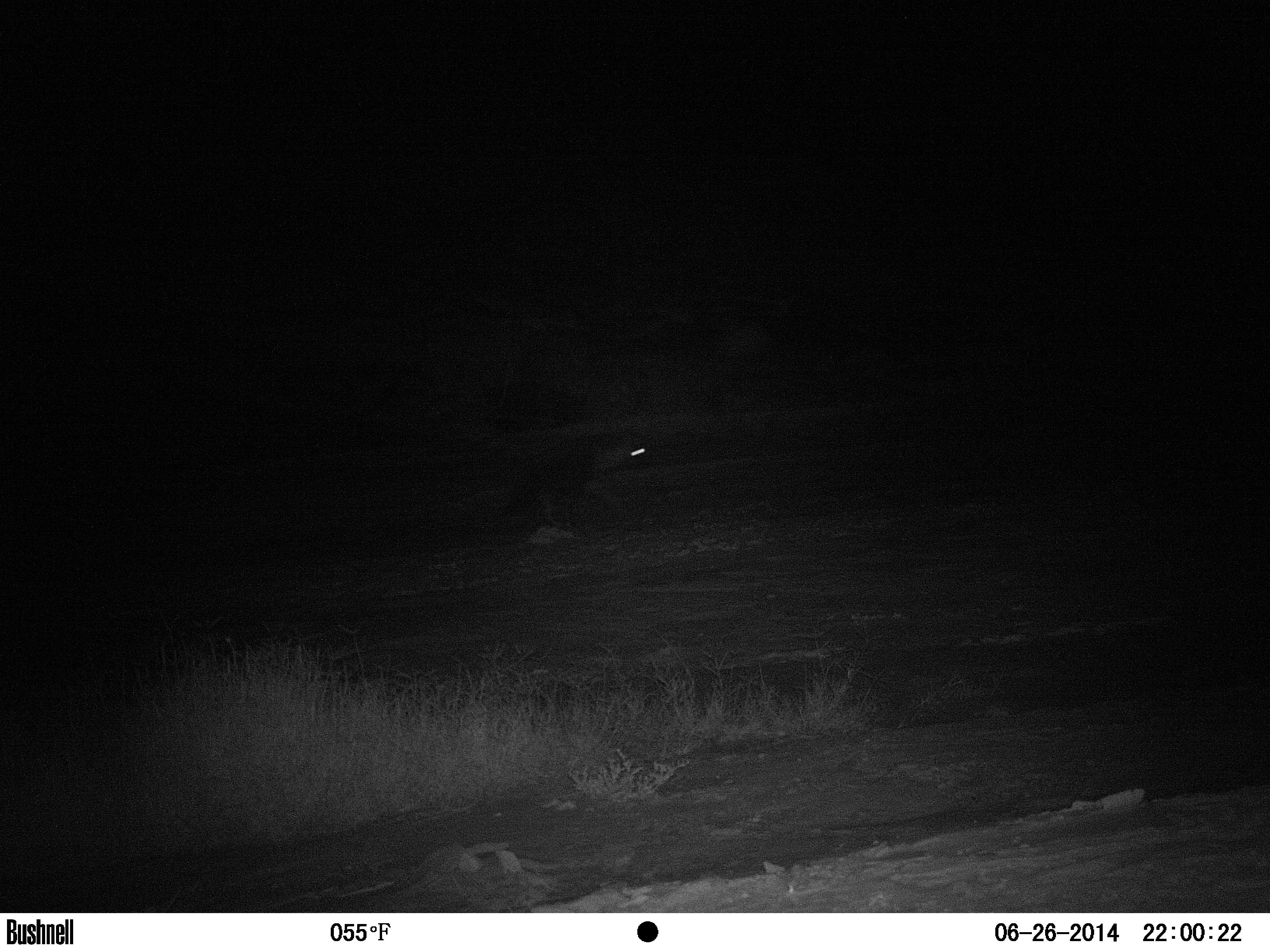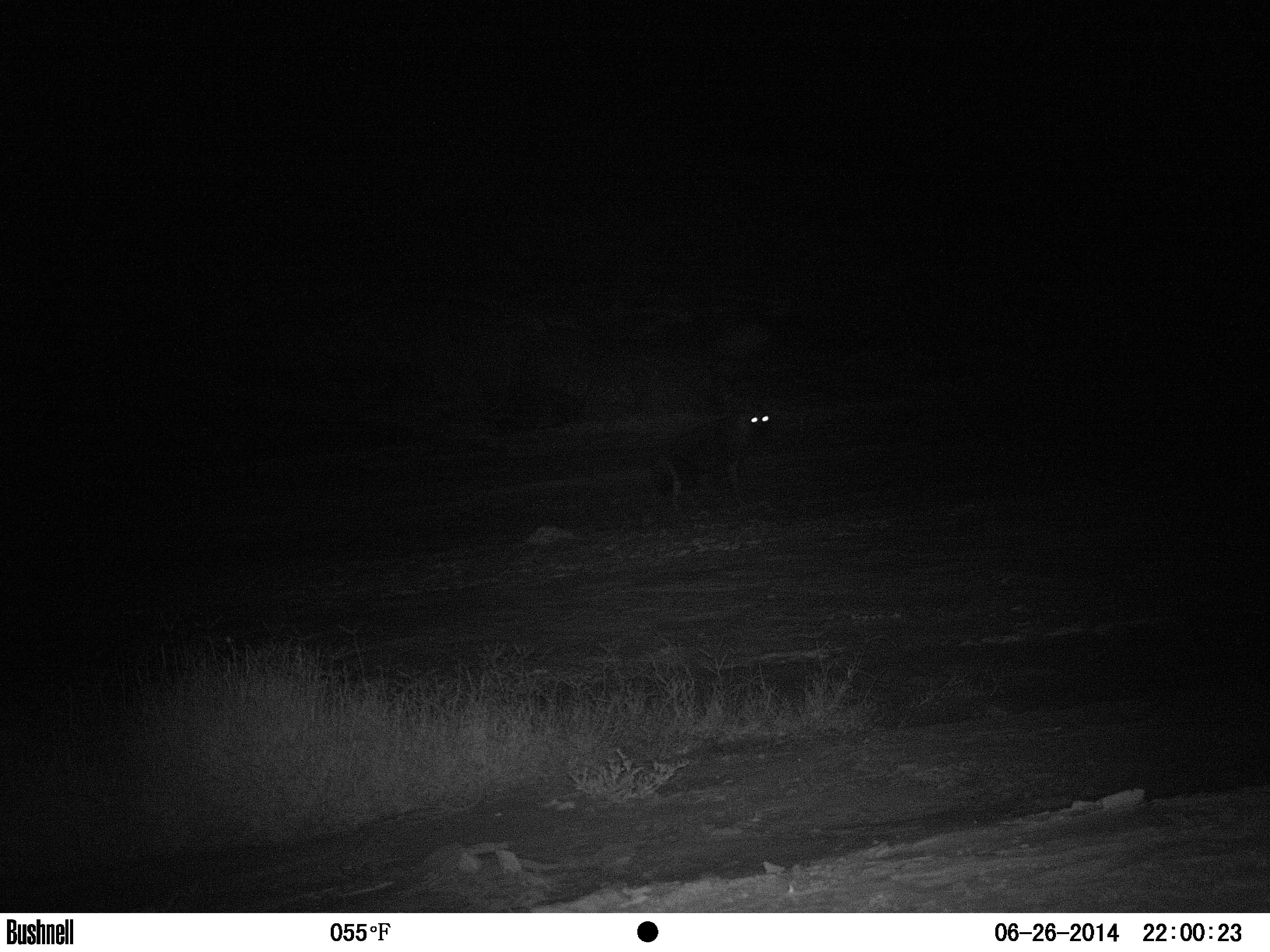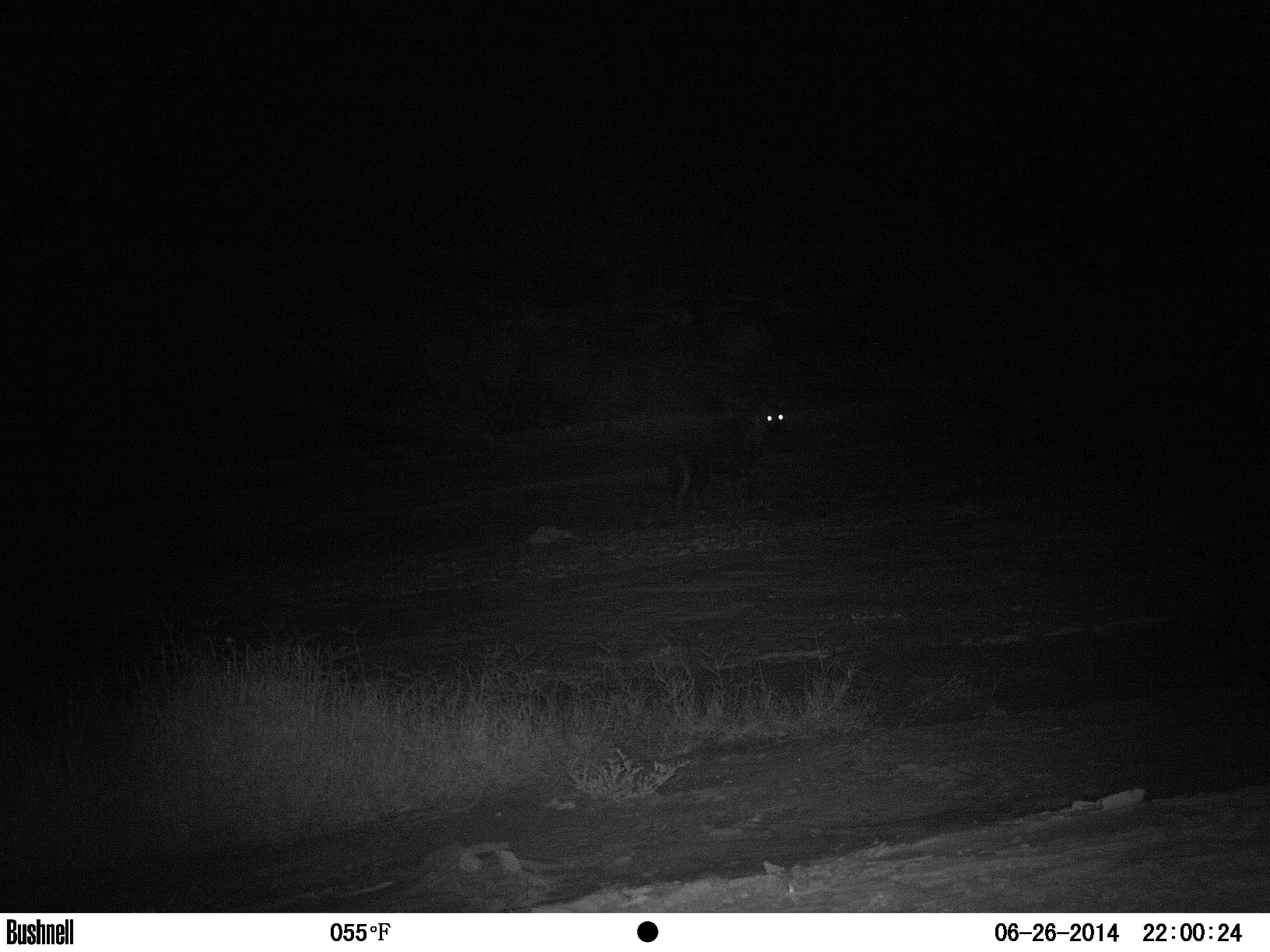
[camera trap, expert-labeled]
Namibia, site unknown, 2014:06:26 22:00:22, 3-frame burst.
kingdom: Animalia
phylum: Chordata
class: Mammalia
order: Carnivora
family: Hyaenidae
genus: Parahyaena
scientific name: Parahyaena brunnea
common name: brown hyena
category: hyaena brunnea